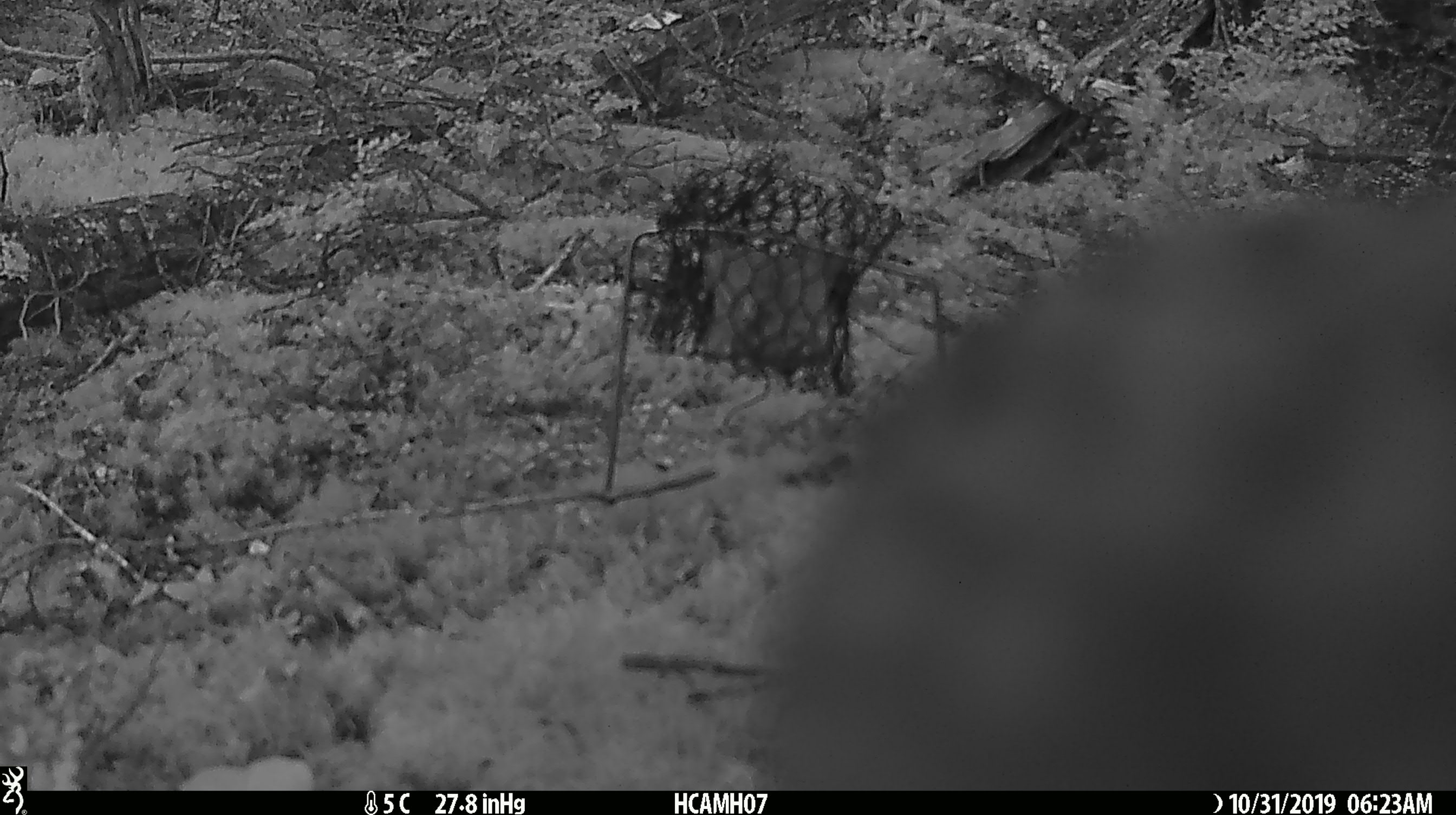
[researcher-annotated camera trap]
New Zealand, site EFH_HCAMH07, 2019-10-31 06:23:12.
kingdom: Animalia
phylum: Chordata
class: Aves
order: Psittaciformes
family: Strigopidae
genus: Nestor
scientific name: Nestor notabilis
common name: kea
Kea (Nestor notabilis).